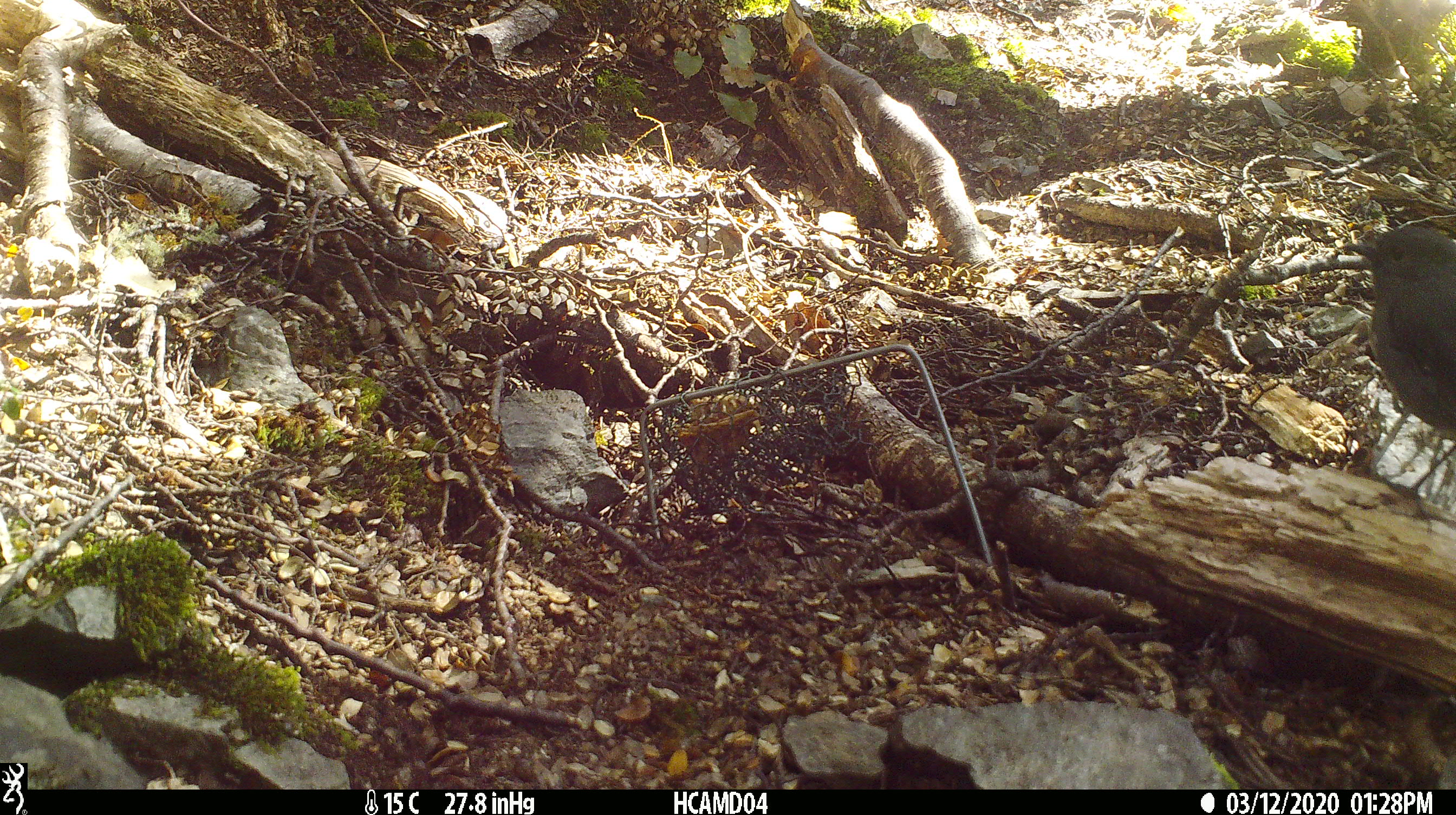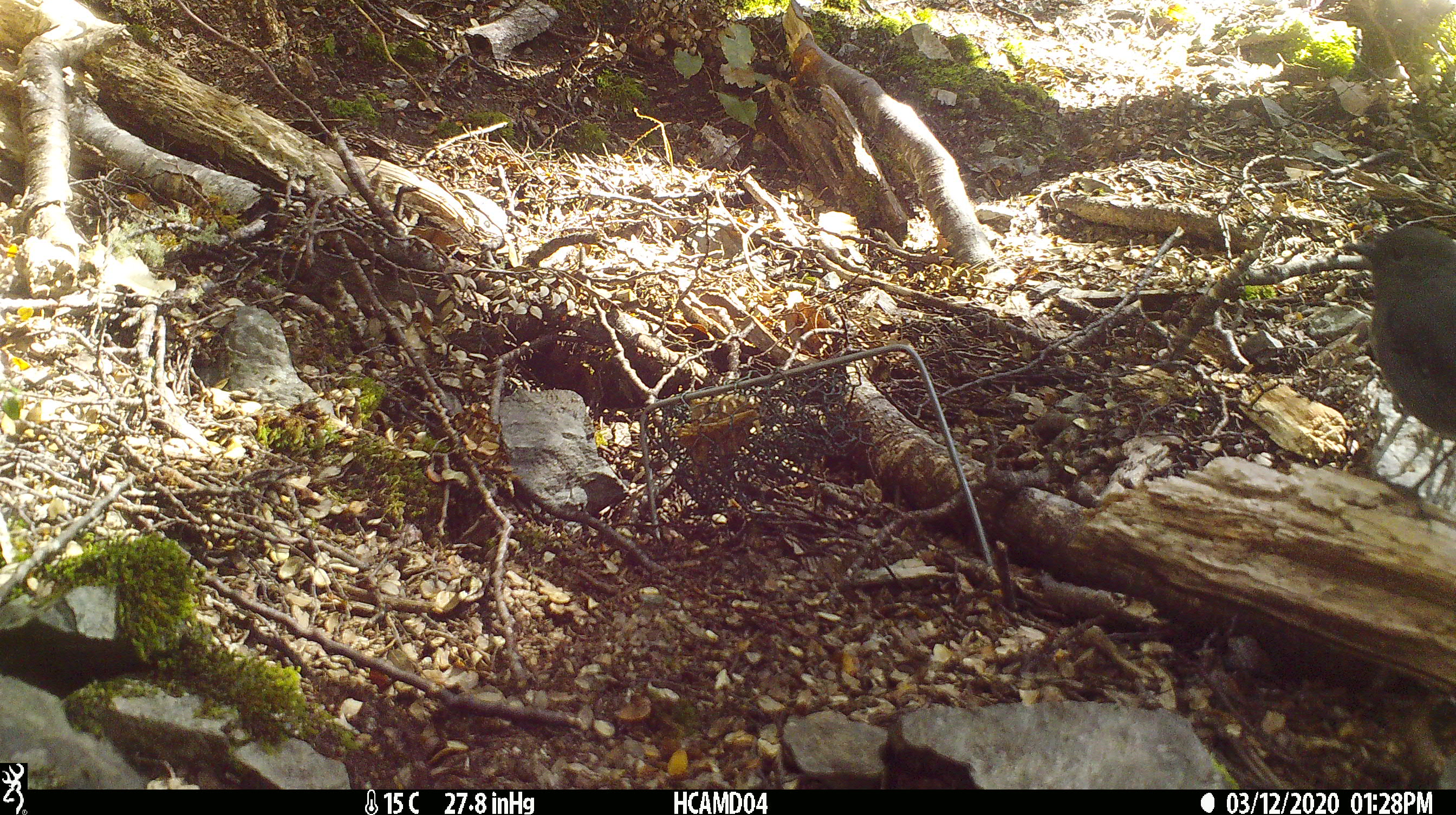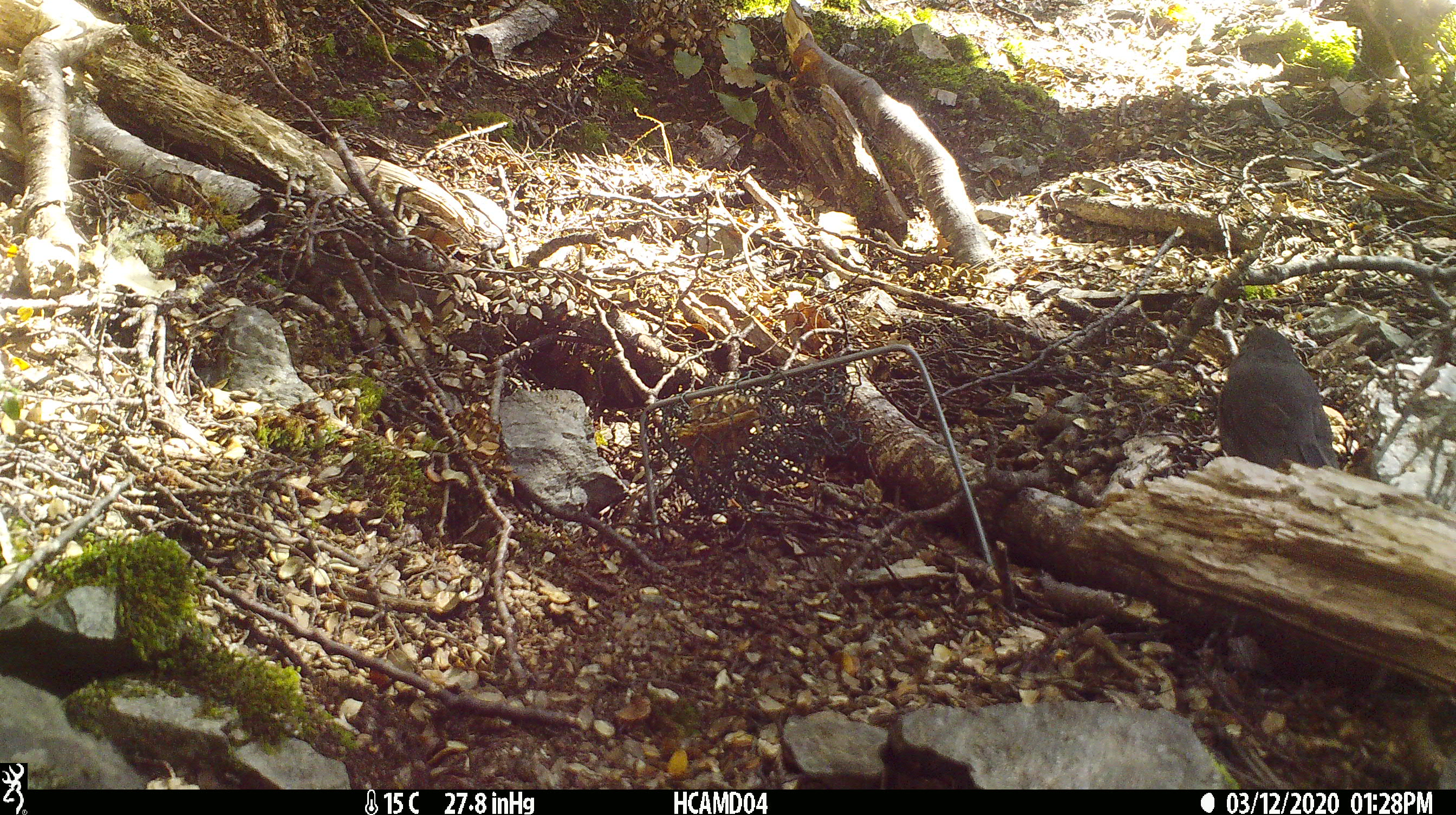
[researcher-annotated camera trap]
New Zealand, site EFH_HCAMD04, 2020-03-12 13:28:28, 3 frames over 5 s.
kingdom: Animalia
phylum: Chordata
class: Aves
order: Passeriformes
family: Petroicidae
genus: Petroica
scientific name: Petroica australis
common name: new zealand robin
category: robin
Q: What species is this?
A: Robin (new zealand robin) (Petroica australis).